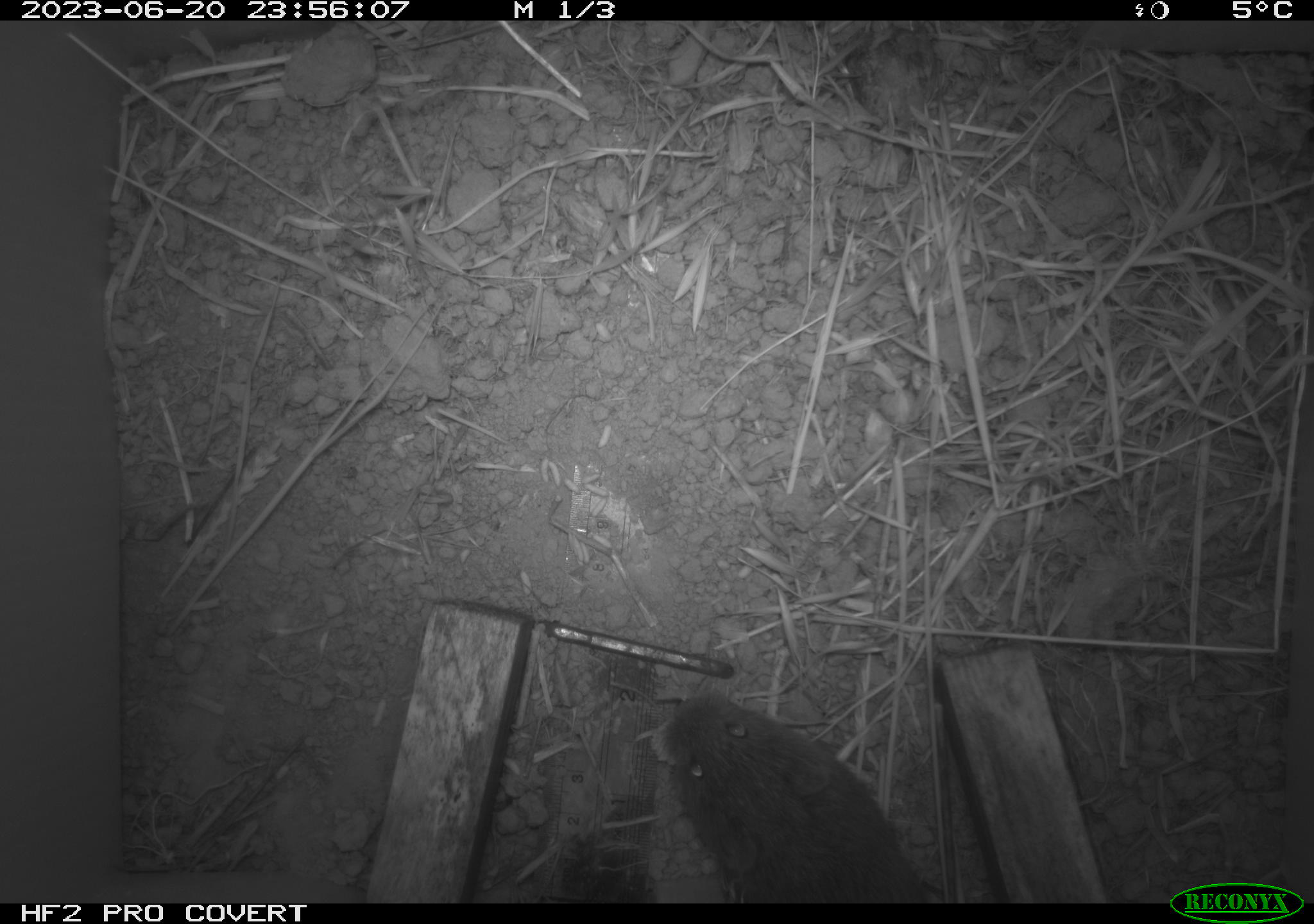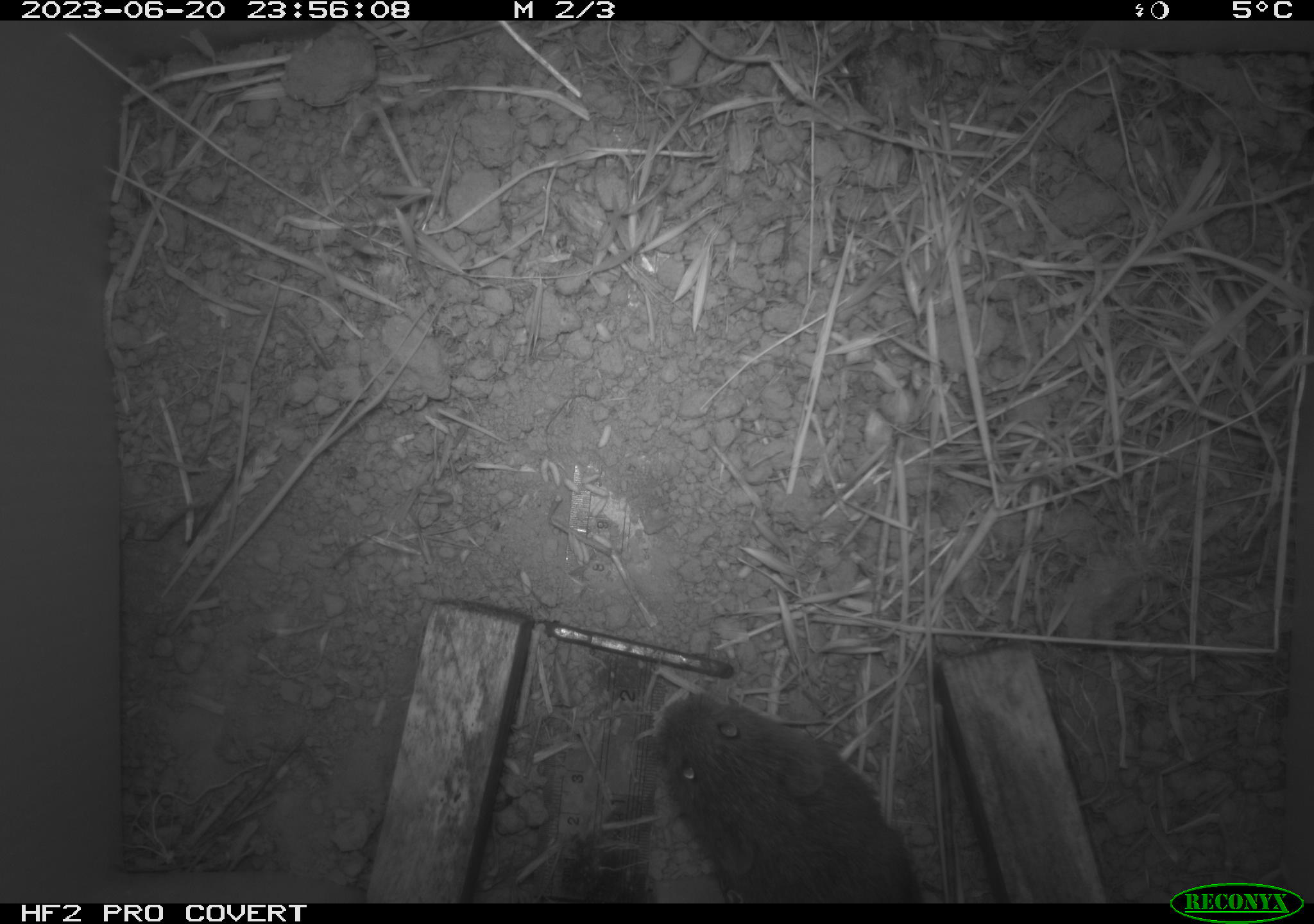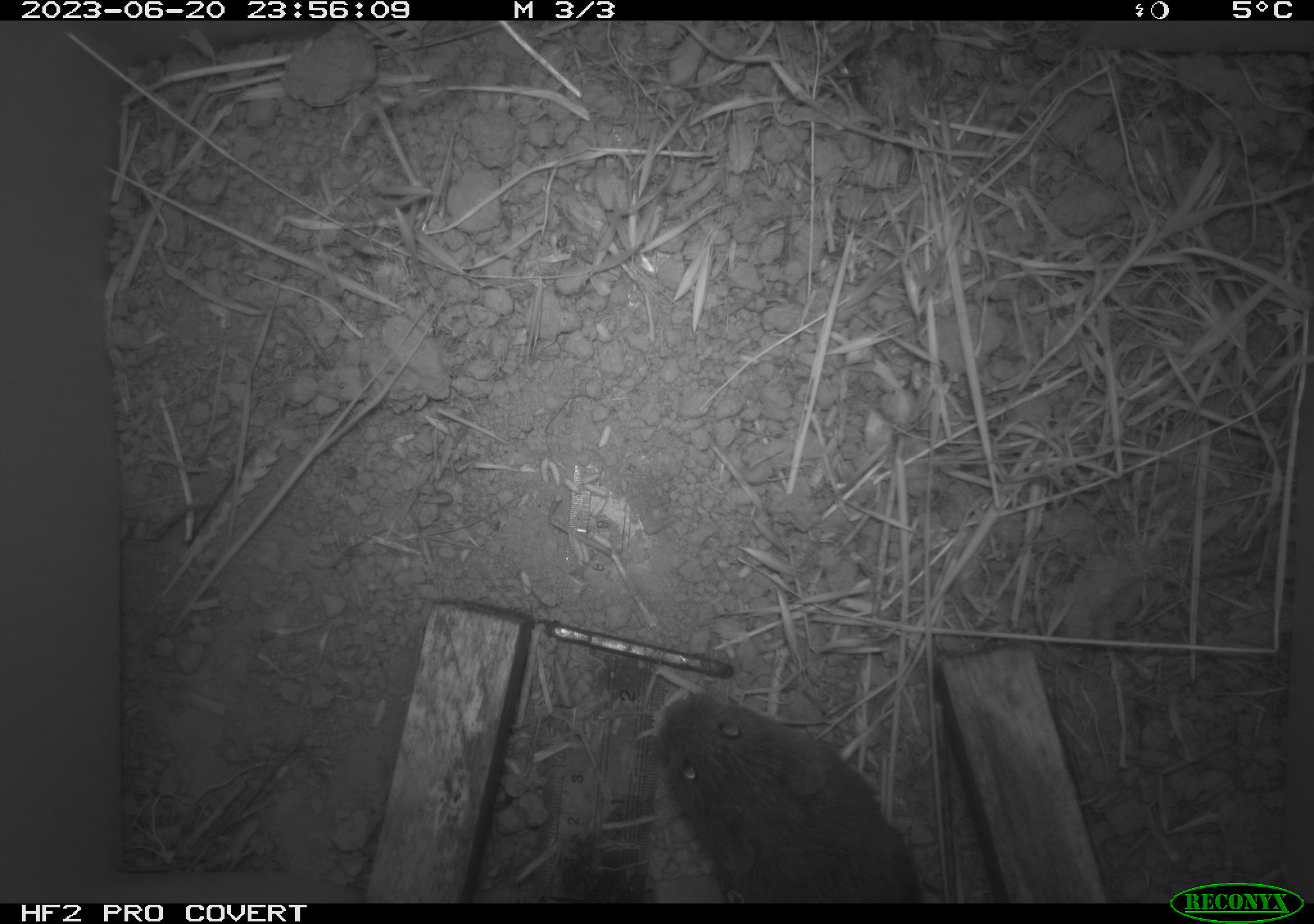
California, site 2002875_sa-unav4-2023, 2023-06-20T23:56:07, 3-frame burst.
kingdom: Animalia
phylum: Chordata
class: Mammalia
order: Rodentia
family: Cricetidae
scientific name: Arvicolinae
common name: voles, lemmings, and muskrats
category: arvicolinae subfamily